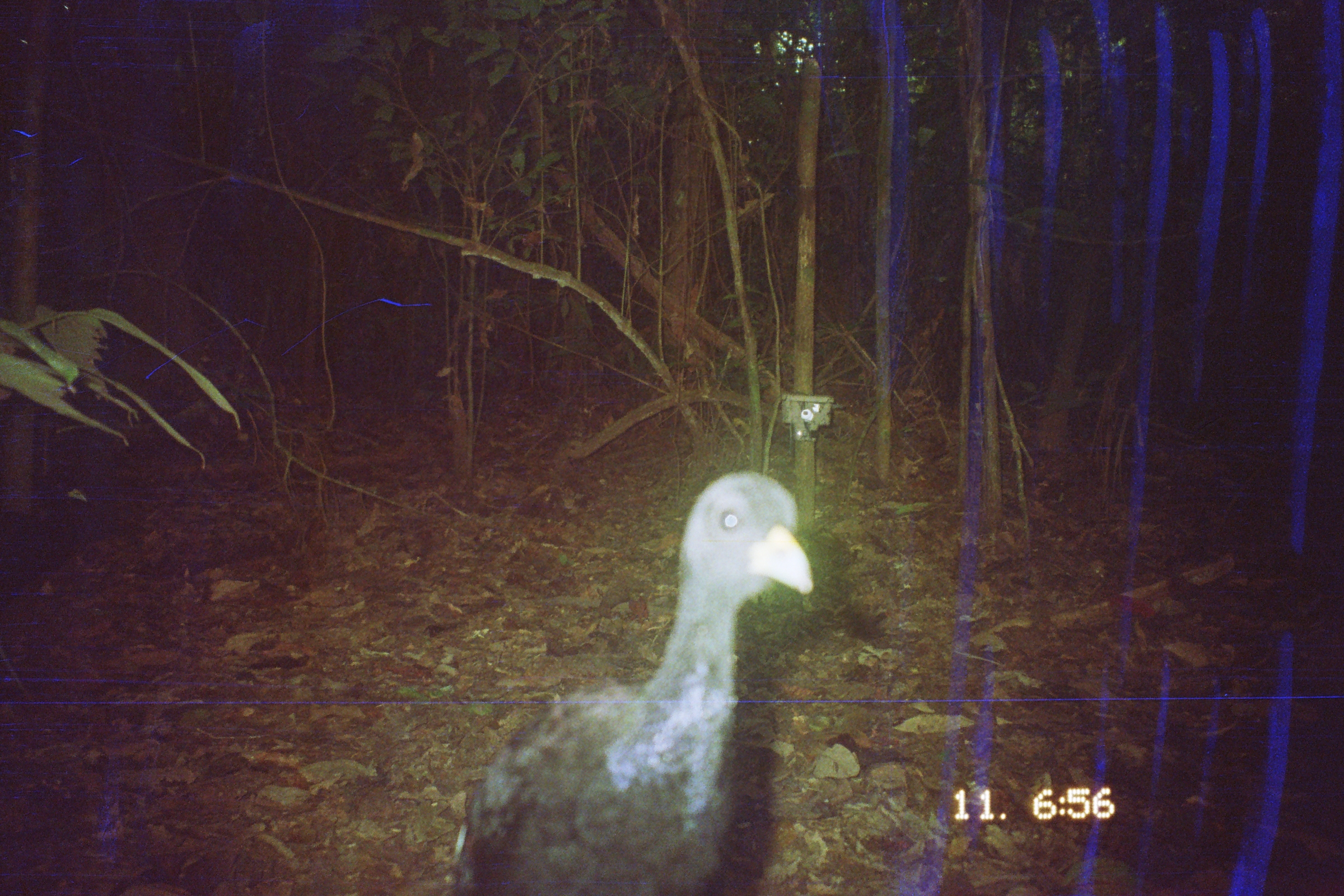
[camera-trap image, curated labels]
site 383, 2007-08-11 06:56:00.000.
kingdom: Animalia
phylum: Chordata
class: Aves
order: Gruiformes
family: Psophiidae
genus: Psophia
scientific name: Psophia leucoptera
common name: pale-winged trumpeter